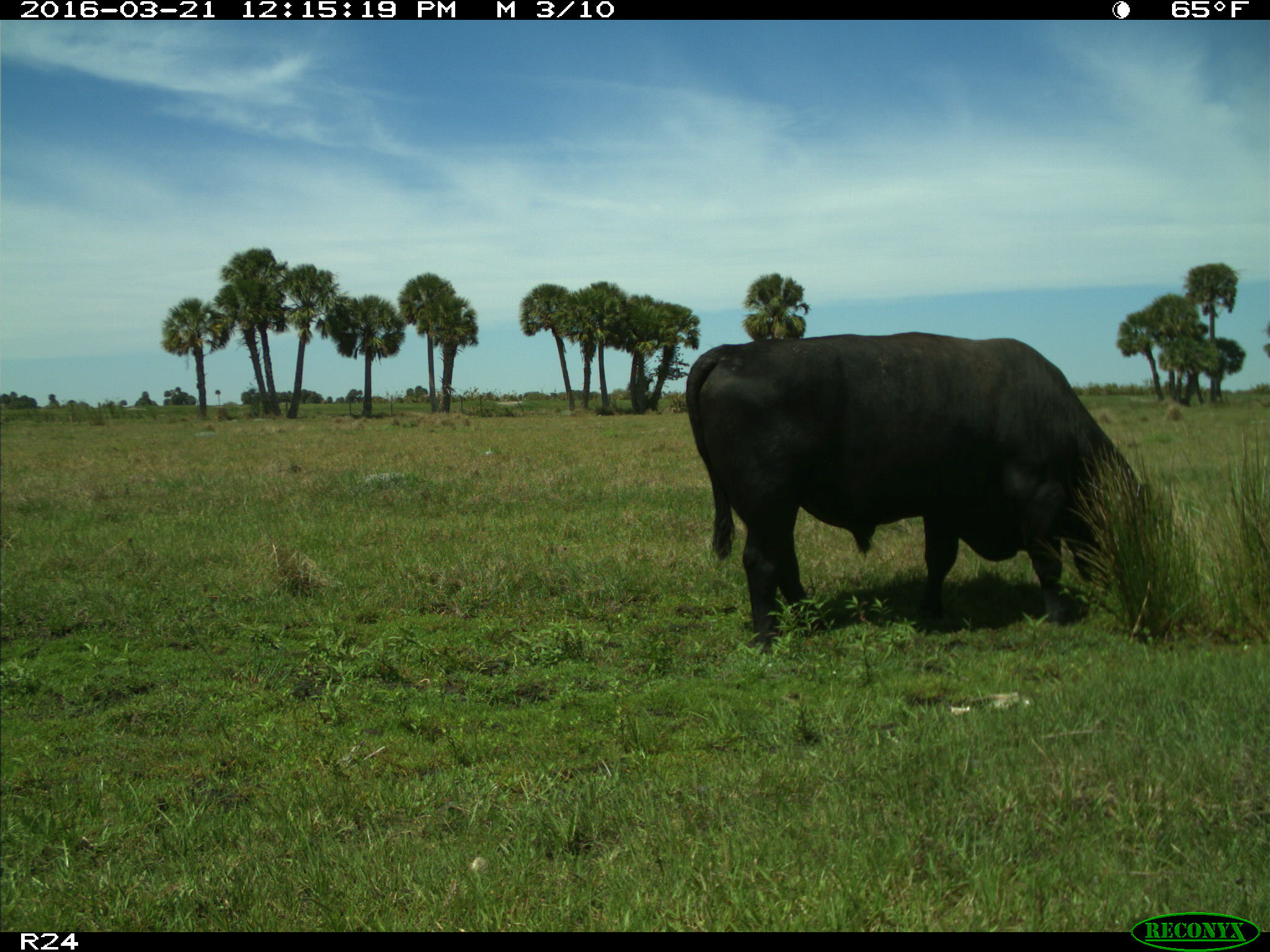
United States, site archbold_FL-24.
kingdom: Animalia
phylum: Chordata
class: Mammalia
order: Artiodactyla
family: Bovidae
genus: Bos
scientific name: Bos taurus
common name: domestic cow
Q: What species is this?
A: Bos taurus (domestic cow).